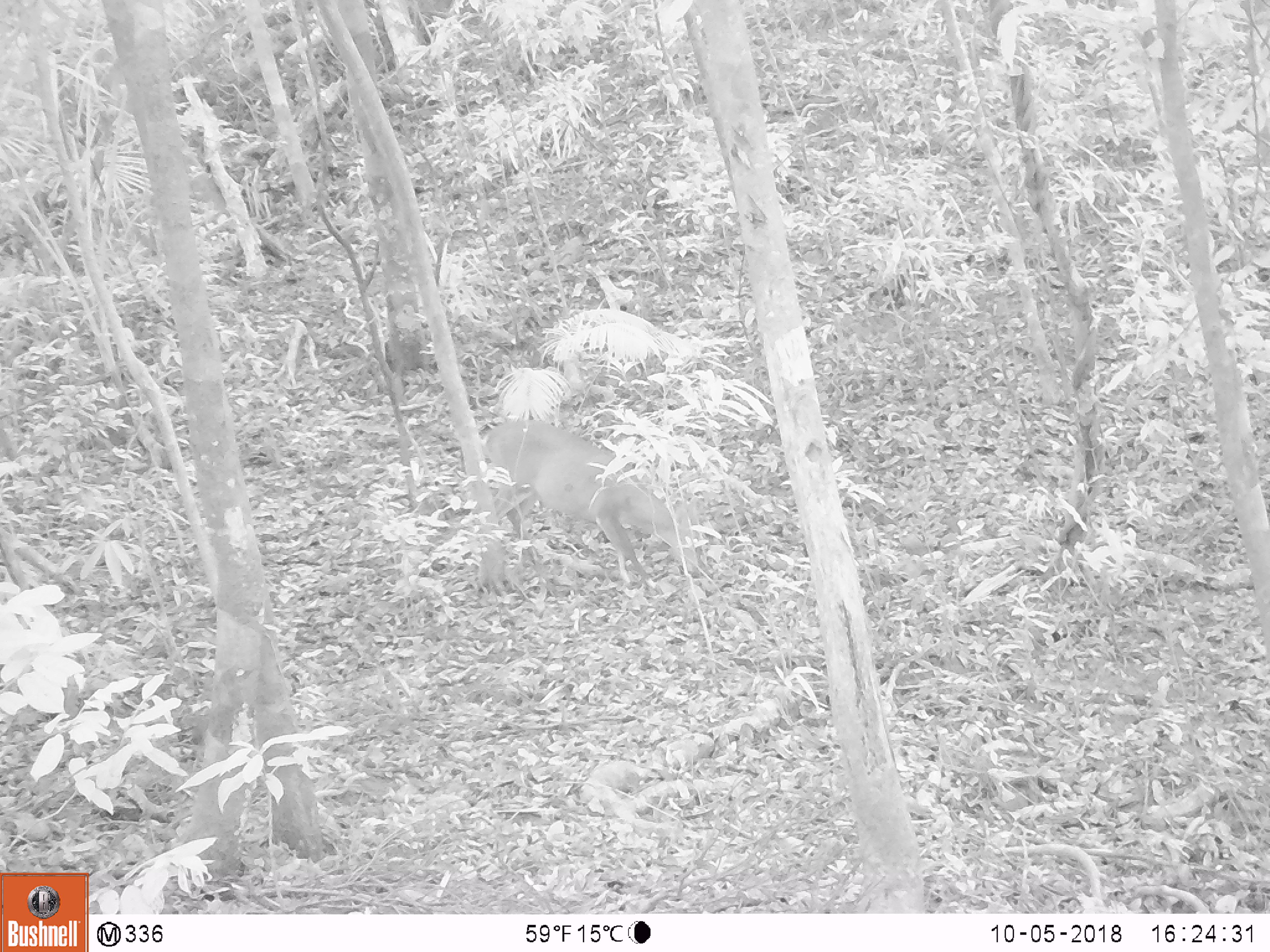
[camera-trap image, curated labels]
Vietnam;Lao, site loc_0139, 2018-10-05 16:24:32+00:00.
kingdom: Animalia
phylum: Chordata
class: Aves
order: Galliformes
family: Phasianidae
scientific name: Phasianidae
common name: partridge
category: unidentified partridge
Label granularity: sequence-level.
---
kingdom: Animalia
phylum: Chordata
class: Mammalia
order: Artiodactyla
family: Cervidae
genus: Muntiacus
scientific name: Muntiacus vuquangensis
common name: large-antlered muntjac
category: large antlered muntjac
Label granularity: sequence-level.